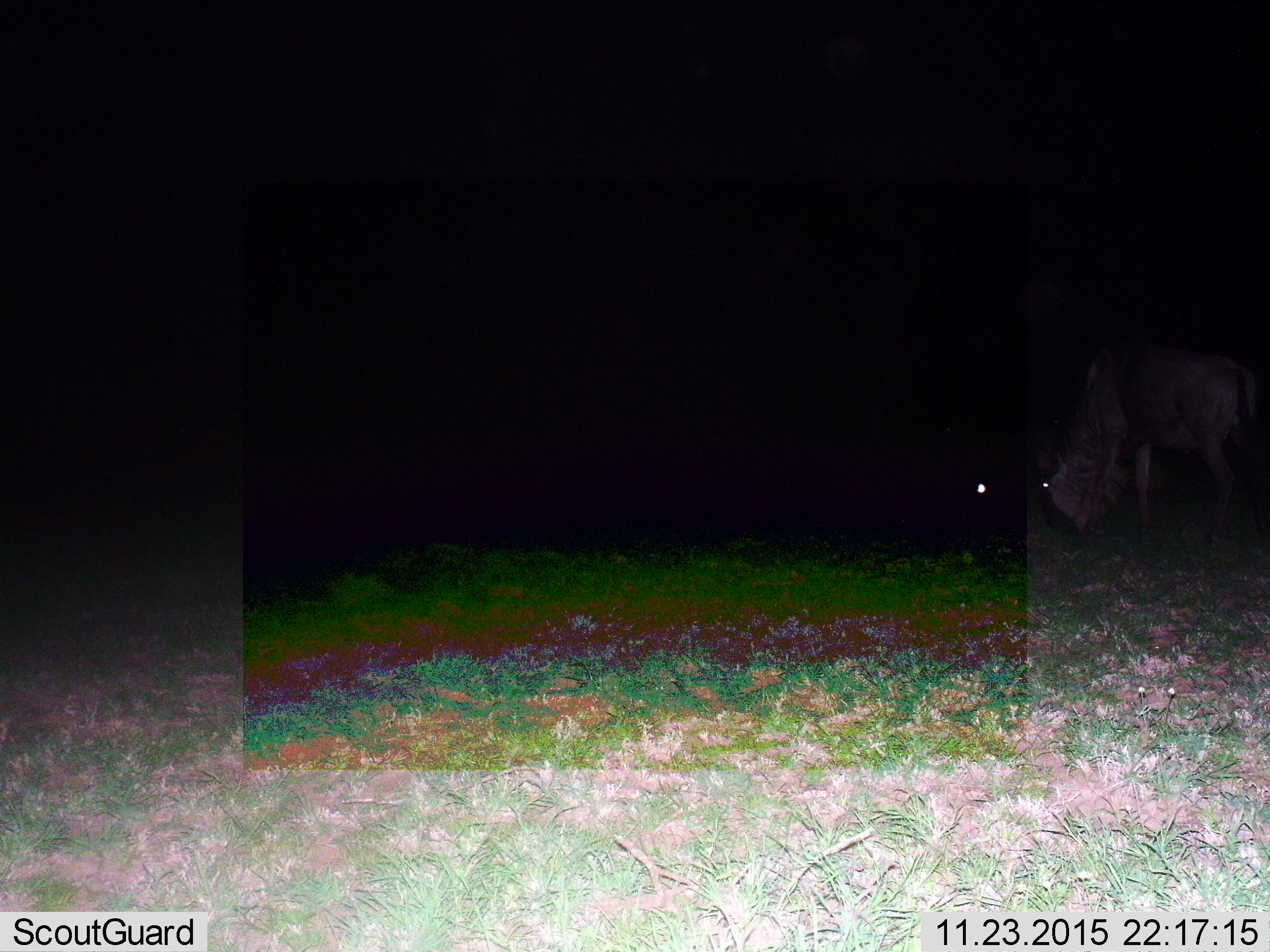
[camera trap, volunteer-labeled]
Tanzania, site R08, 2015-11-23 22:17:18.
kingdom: Animalia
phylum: Chordata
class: Mammalia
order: Artiodactyla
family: Bovidae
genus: Connochaetes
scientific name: Connochaetes taurinus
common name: blue wildebeest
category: wildebeest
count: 1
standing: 25%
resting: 0%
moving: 0%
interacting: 0%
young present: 0%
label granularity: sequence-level